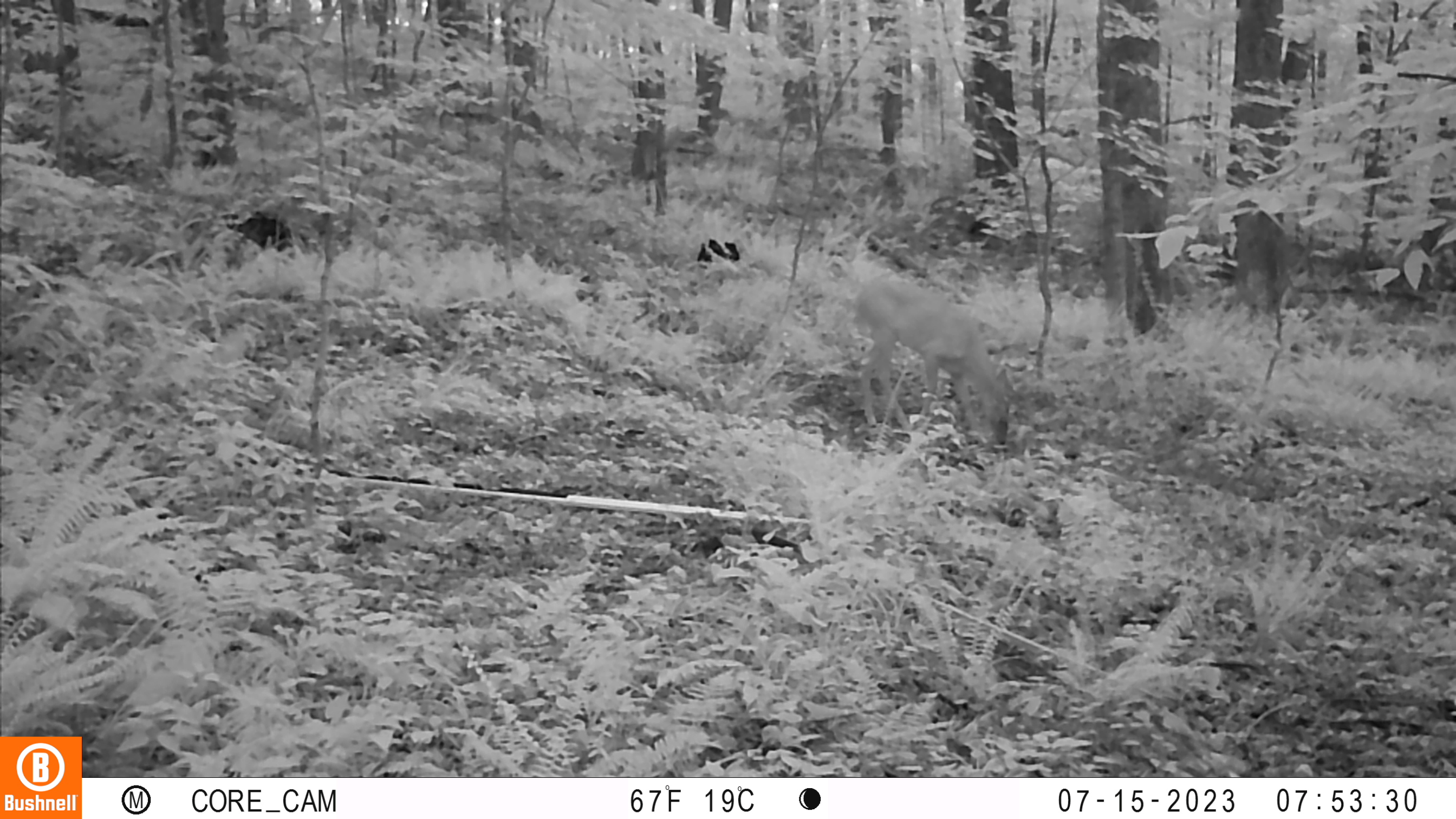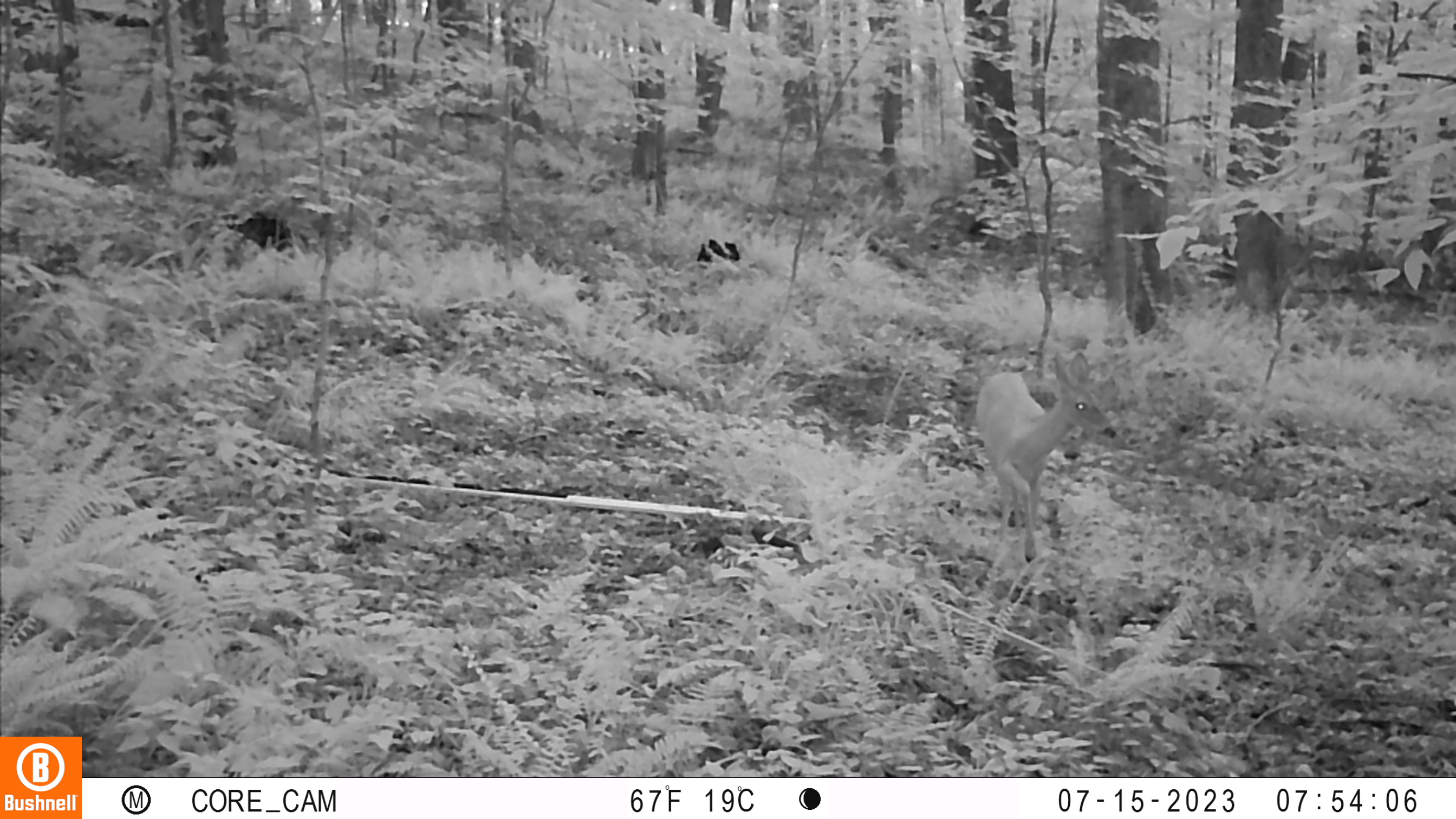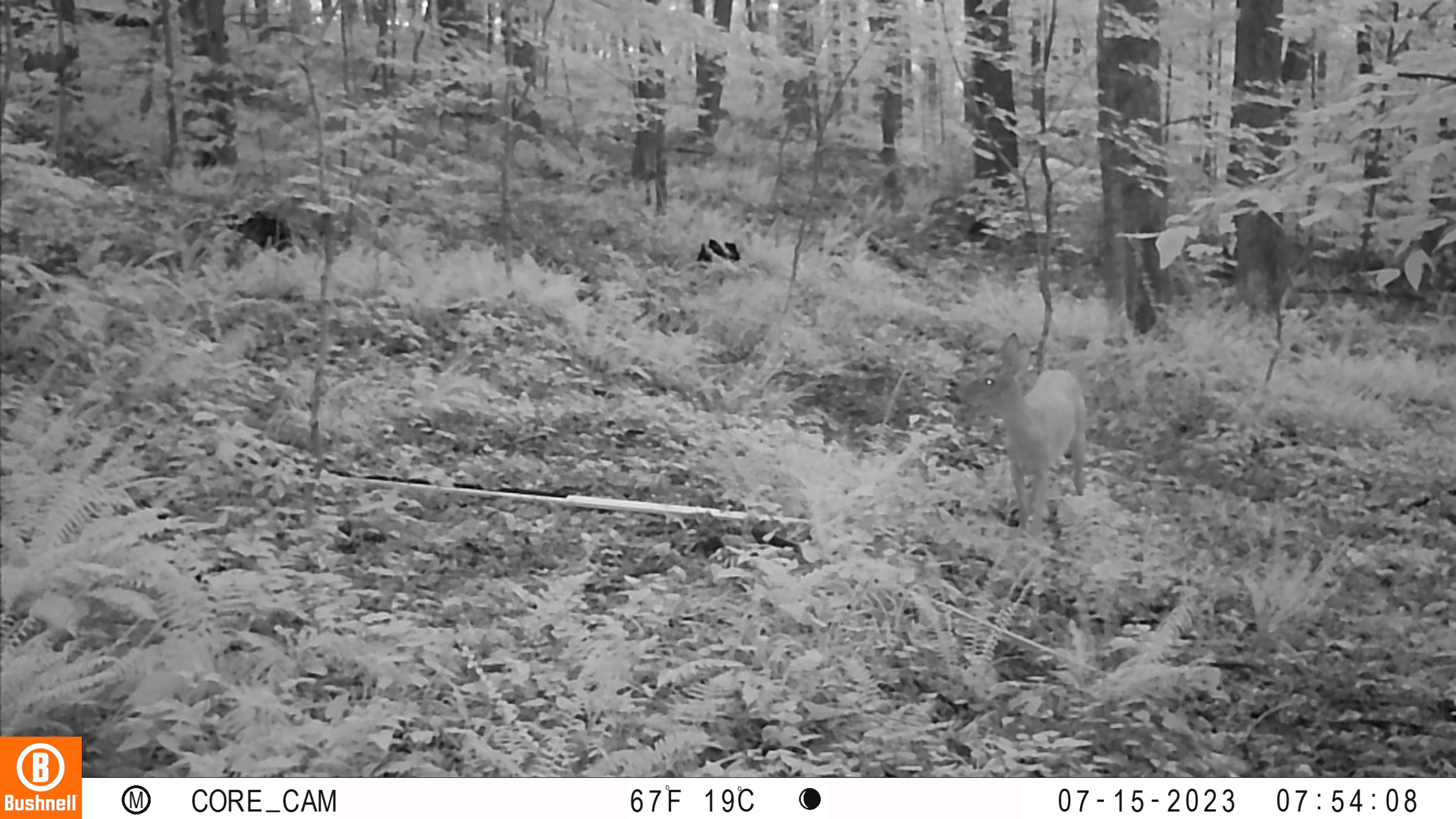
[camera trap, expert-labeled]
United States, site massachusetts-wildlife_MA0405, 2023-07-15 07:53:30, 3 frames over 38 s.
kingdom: Animalia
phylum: Chordata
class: Mammalia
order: Artiodactyla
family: Cervidae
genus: Odocoileus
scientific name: Odocoileus virginianus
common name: white-tailed deer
White-tailed deer (Odocoileus virginianus).